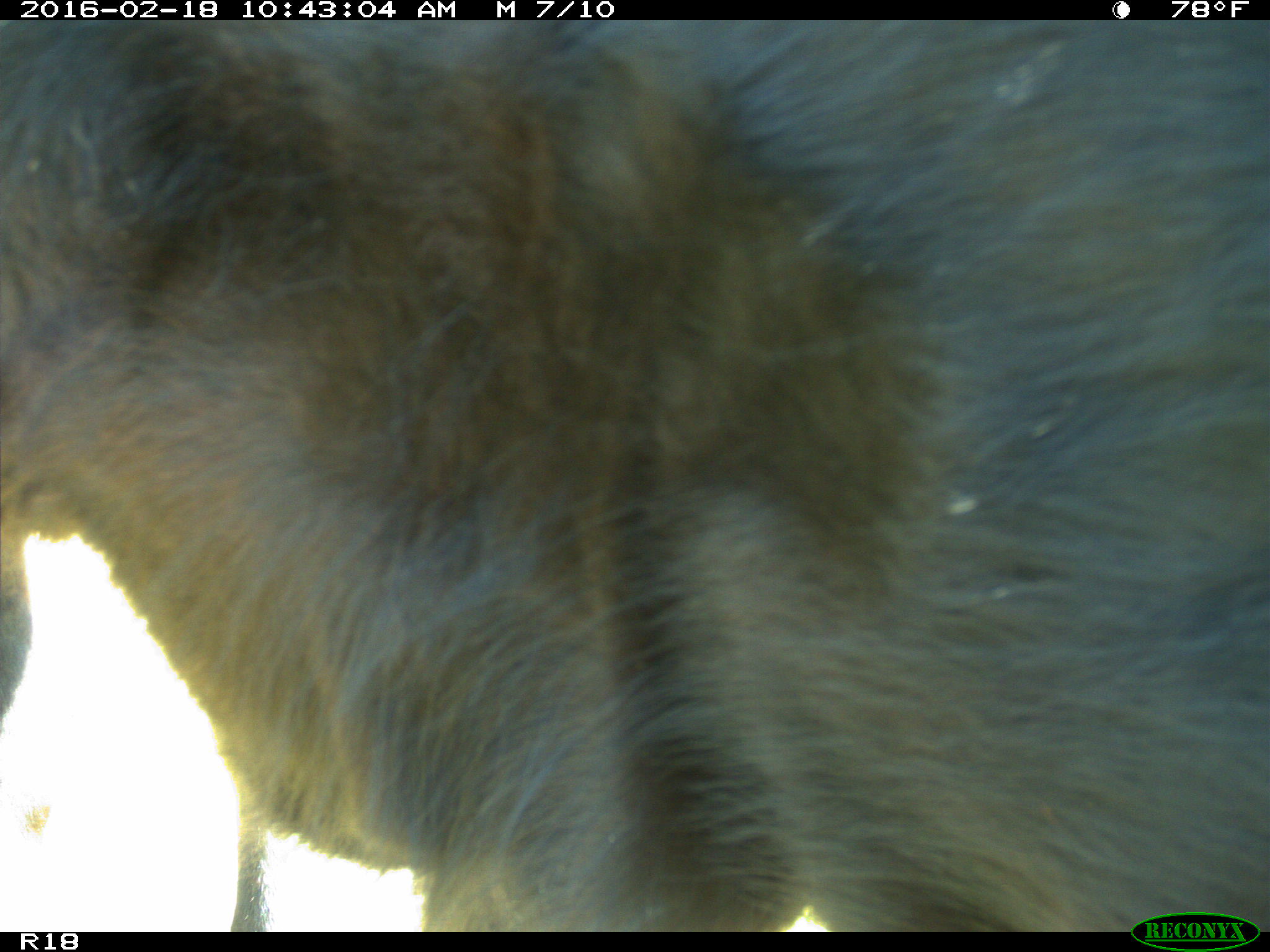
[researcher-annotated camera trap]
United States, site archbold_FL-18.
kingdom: Animalia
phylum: Chordata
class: Mammalia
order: Artiodactyla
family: Bovidae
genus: Bos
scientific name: Bos taurus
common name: domestic cow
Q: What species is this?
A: Bos taurus (domestic cow).